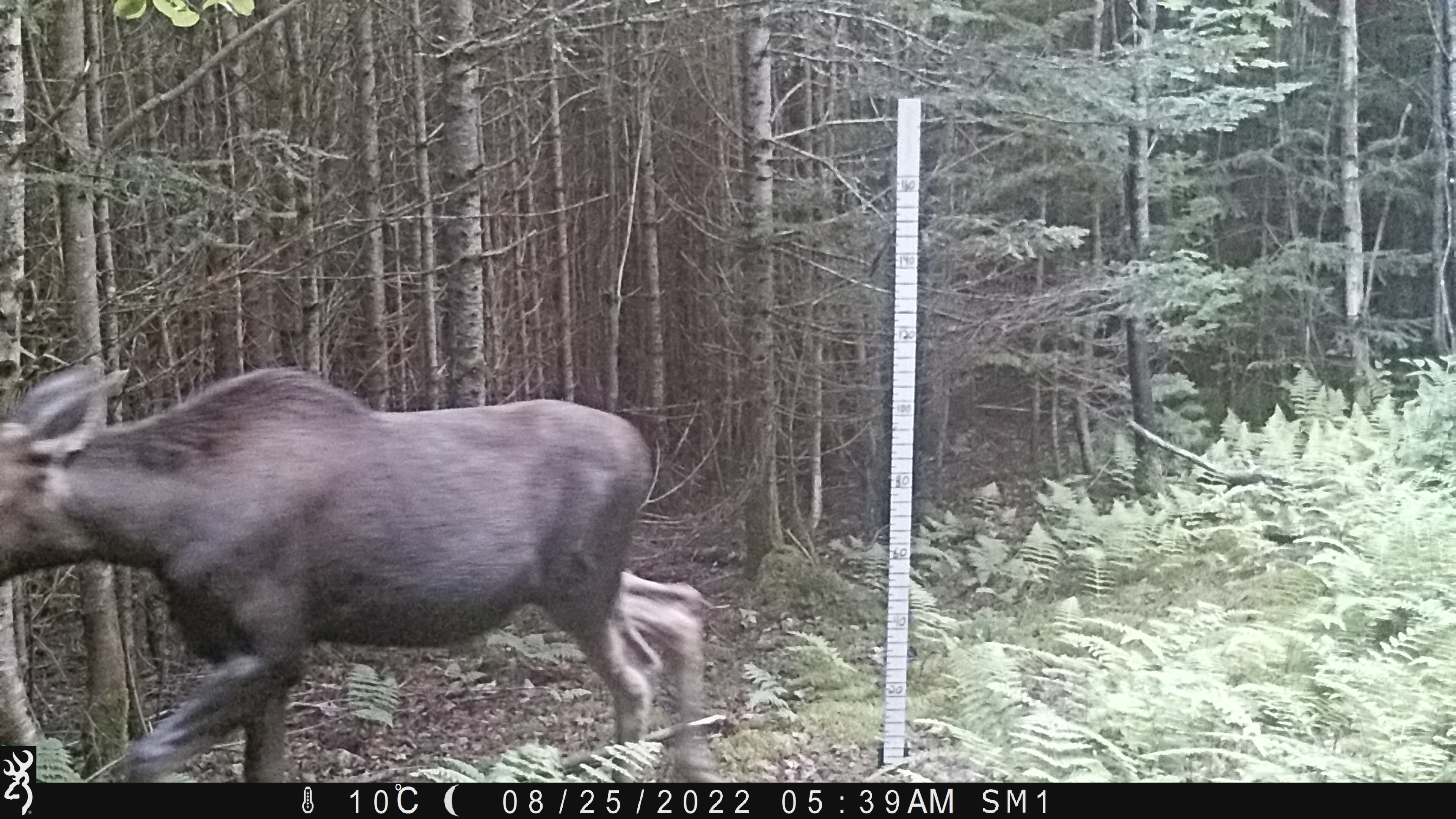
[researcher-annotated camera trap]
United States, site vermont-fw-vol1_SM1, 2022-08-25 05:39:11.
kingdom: Animalia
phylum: Chordata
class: Mammalia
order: Artiodactyla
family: Cervidae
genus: Alces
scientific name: Alces alces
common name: moose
Moose (Alces alces).